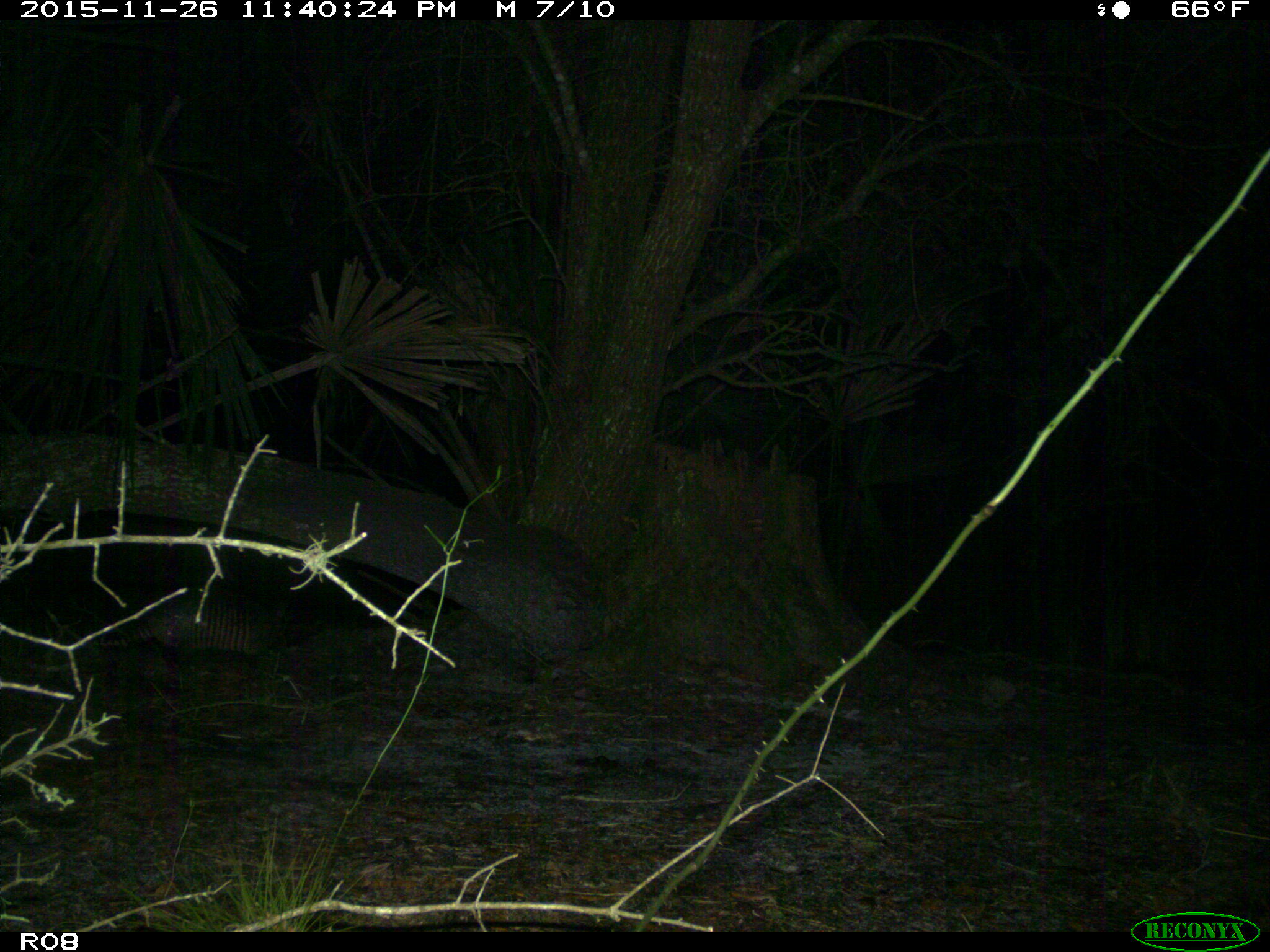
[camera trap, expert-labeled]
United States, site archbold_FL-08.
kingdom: Animalia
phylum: Chordata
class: Mammalia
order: Cingulata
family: Dasypodidae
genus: Dasypus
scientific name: Dasypus novemcinctus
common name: nine-banded armadillo